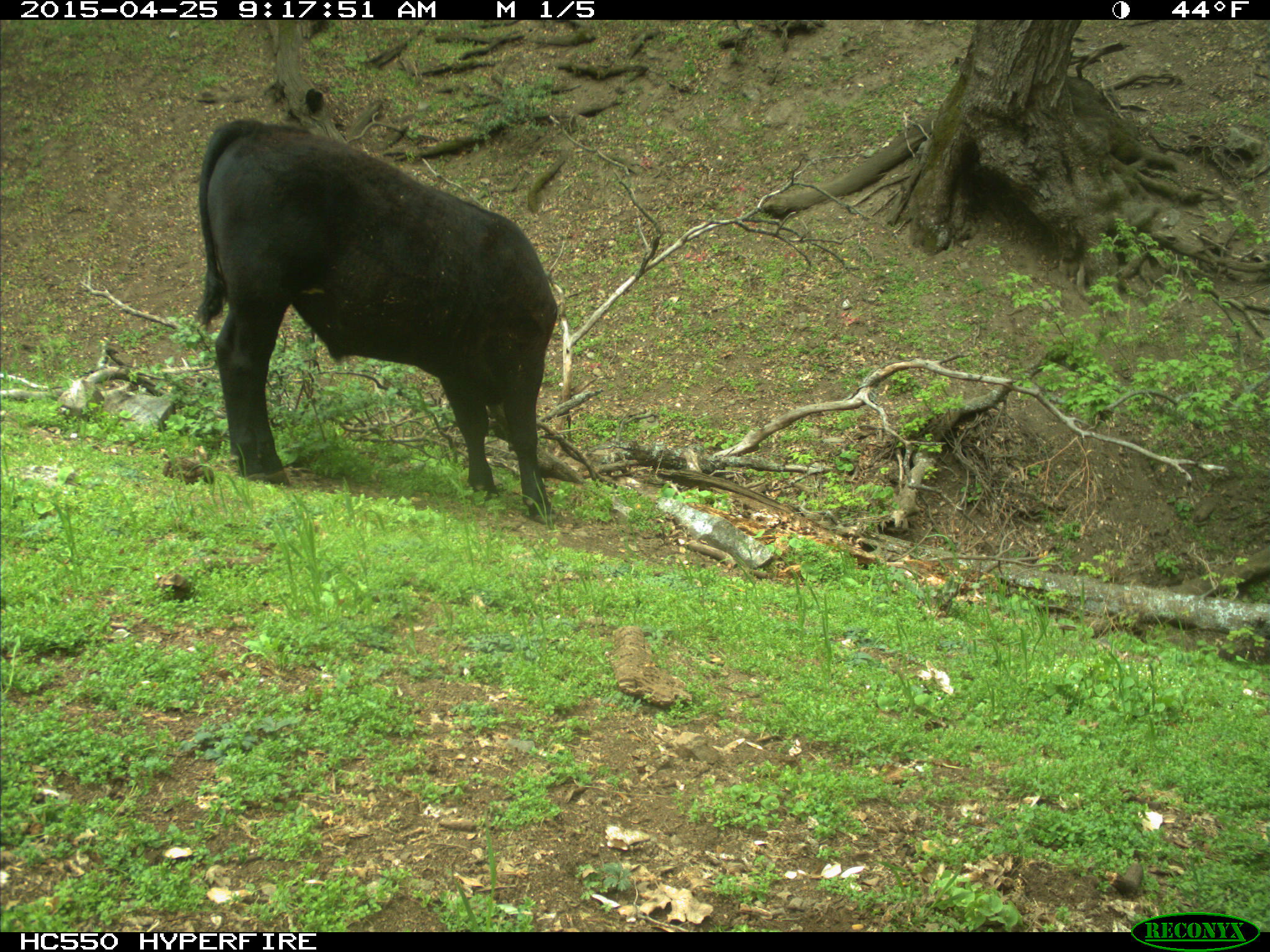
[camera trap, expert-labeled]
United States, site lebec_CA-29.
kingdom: Animalia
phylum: Chordata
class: Mammalia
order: Artiodactyla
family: Bovidae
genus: Bos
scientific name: Bos taurus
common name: domestic cow